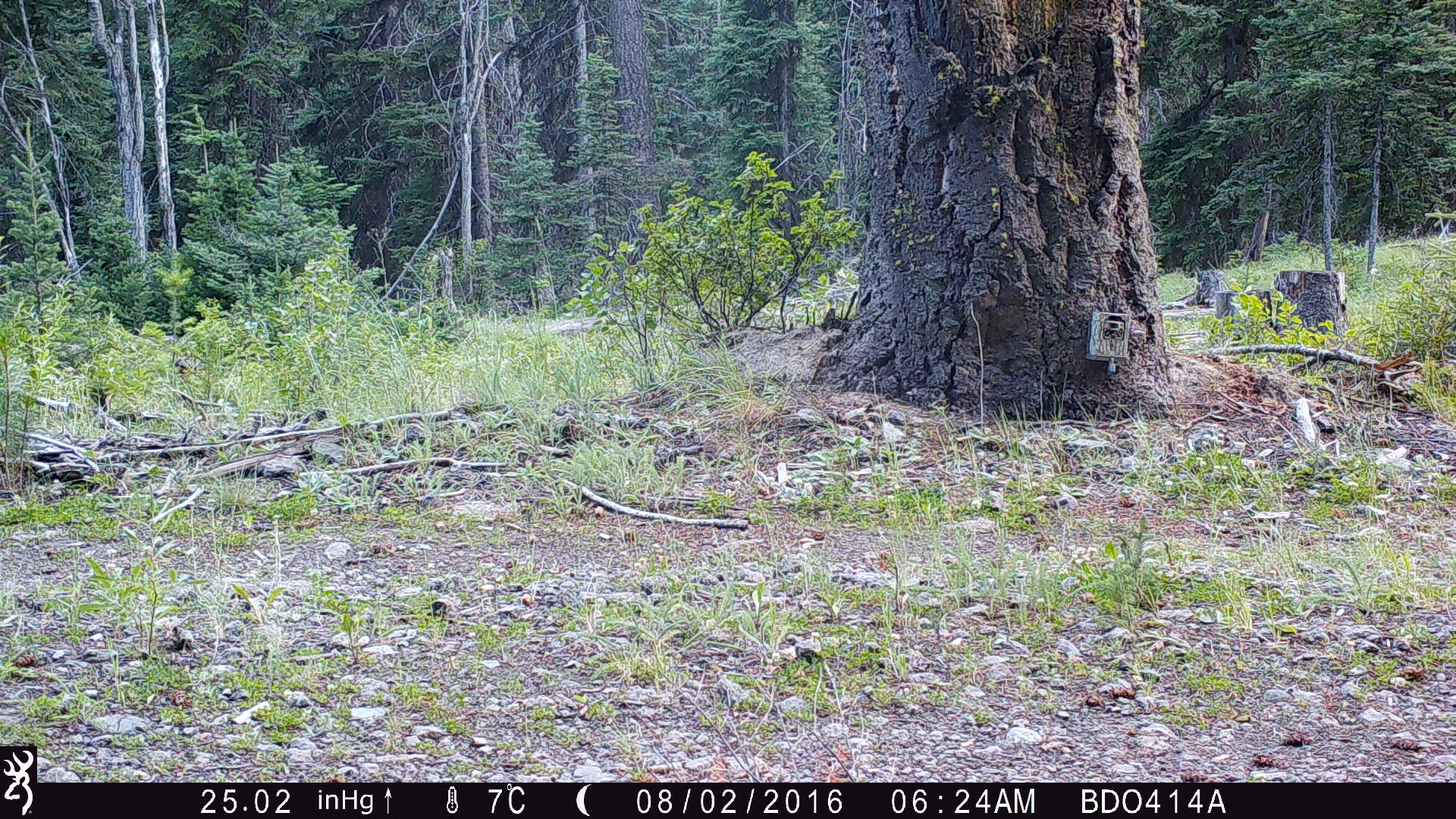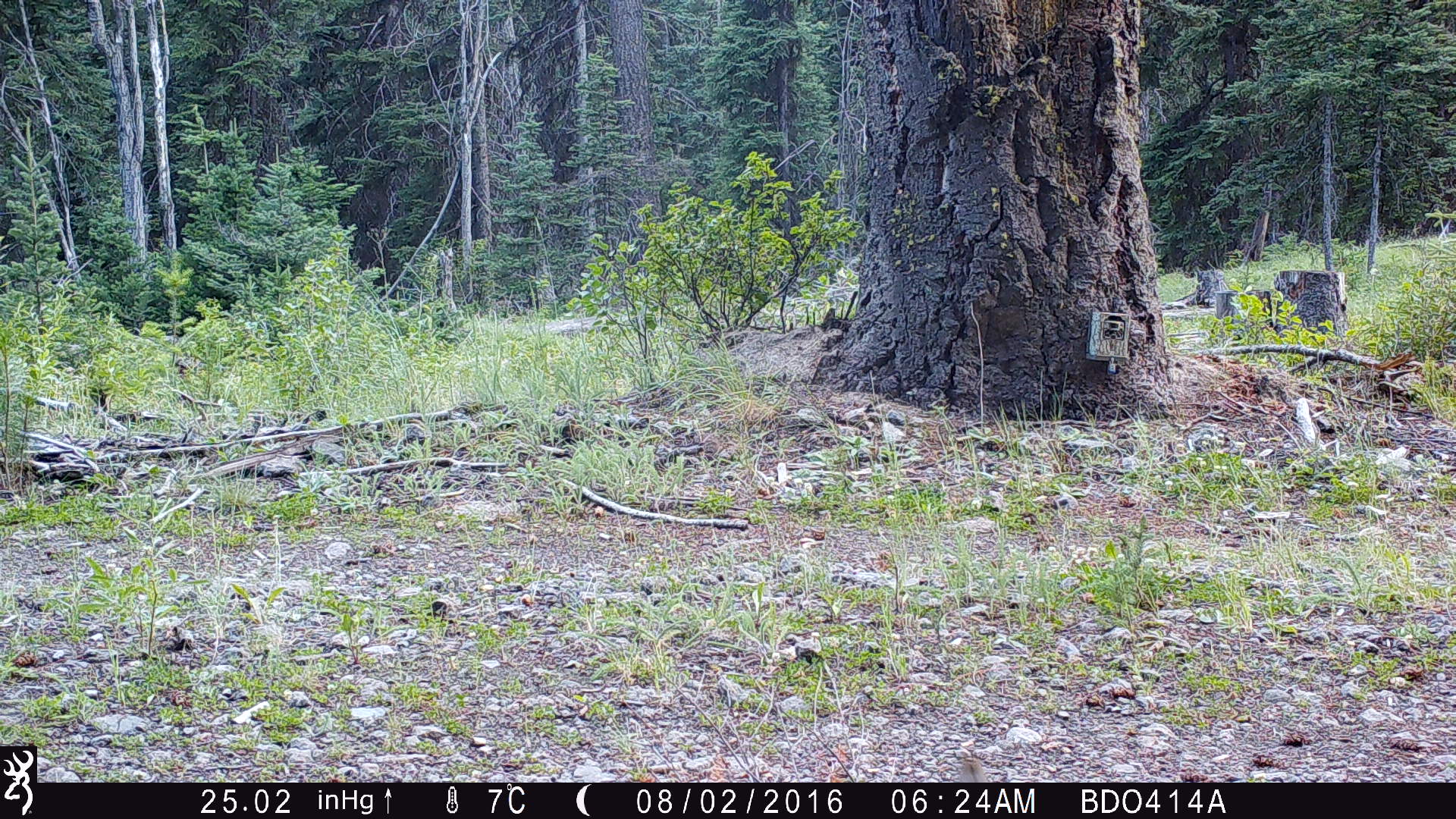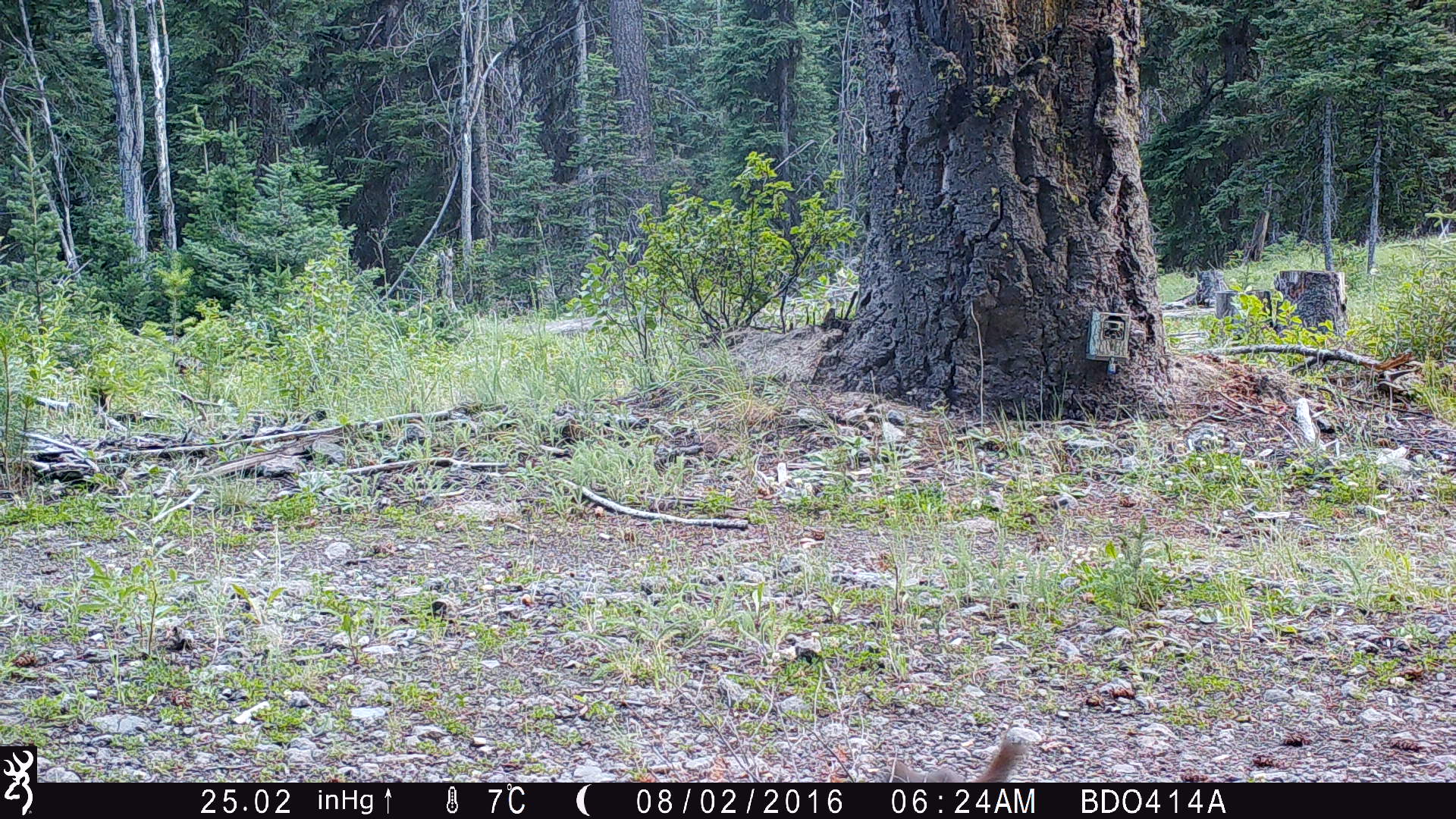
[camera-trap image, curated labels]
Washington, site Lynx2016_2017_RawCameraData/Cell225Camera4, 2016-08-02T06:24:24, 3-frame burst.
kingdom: Animalia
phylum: Chordata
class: Mammalia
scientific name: Mammalia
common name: small mammal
Small mammal (Mammalia). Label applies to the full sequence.